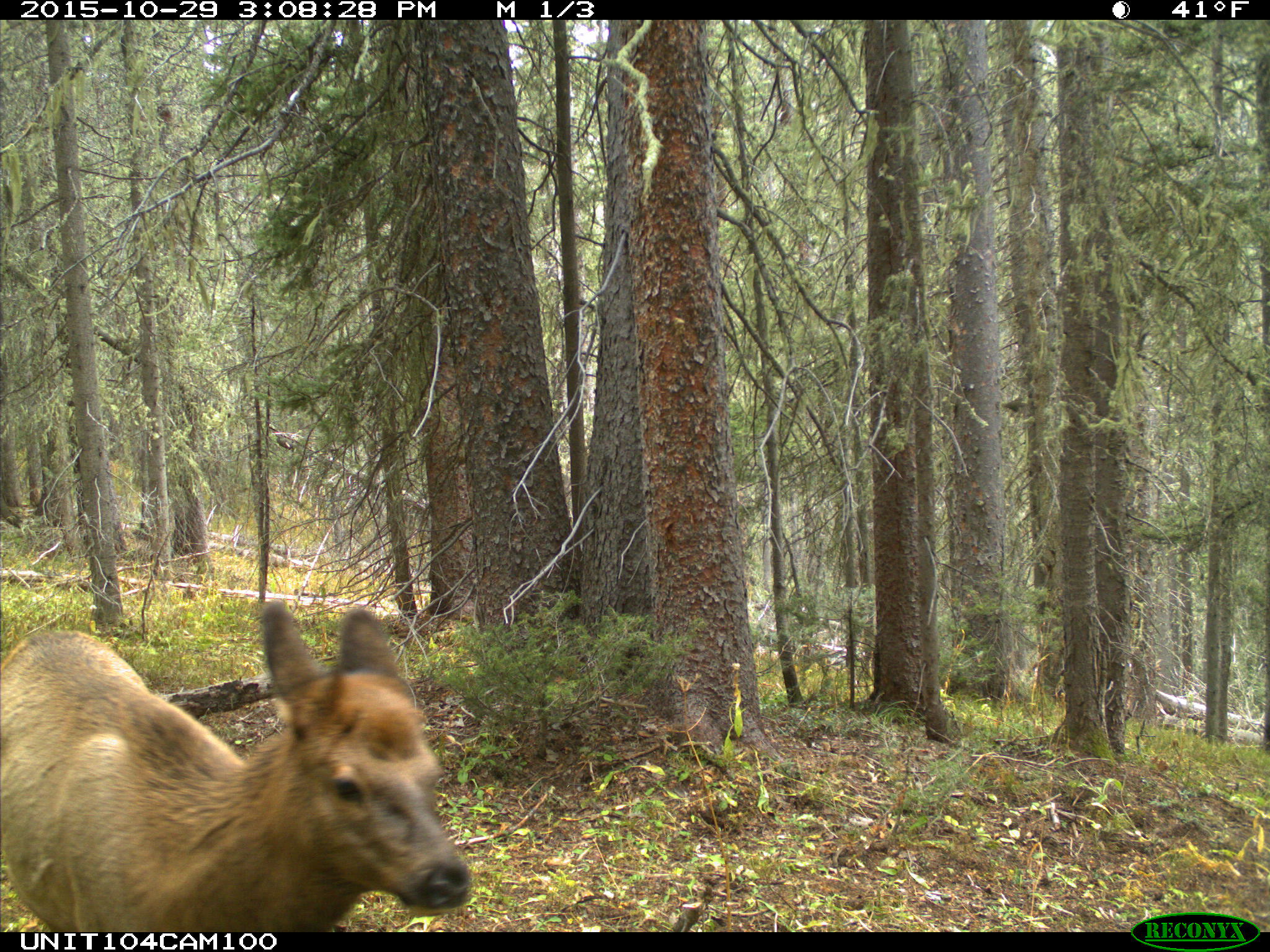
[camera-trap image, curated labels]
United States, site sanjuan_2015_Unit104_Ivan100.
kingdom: Animalia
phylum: Chordata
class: Mammalia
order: Artiodactyla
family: Cervidae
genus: Cervus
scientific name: Cervus elaphus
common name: red deer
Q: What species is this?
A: Cervus elaphus (red deer).